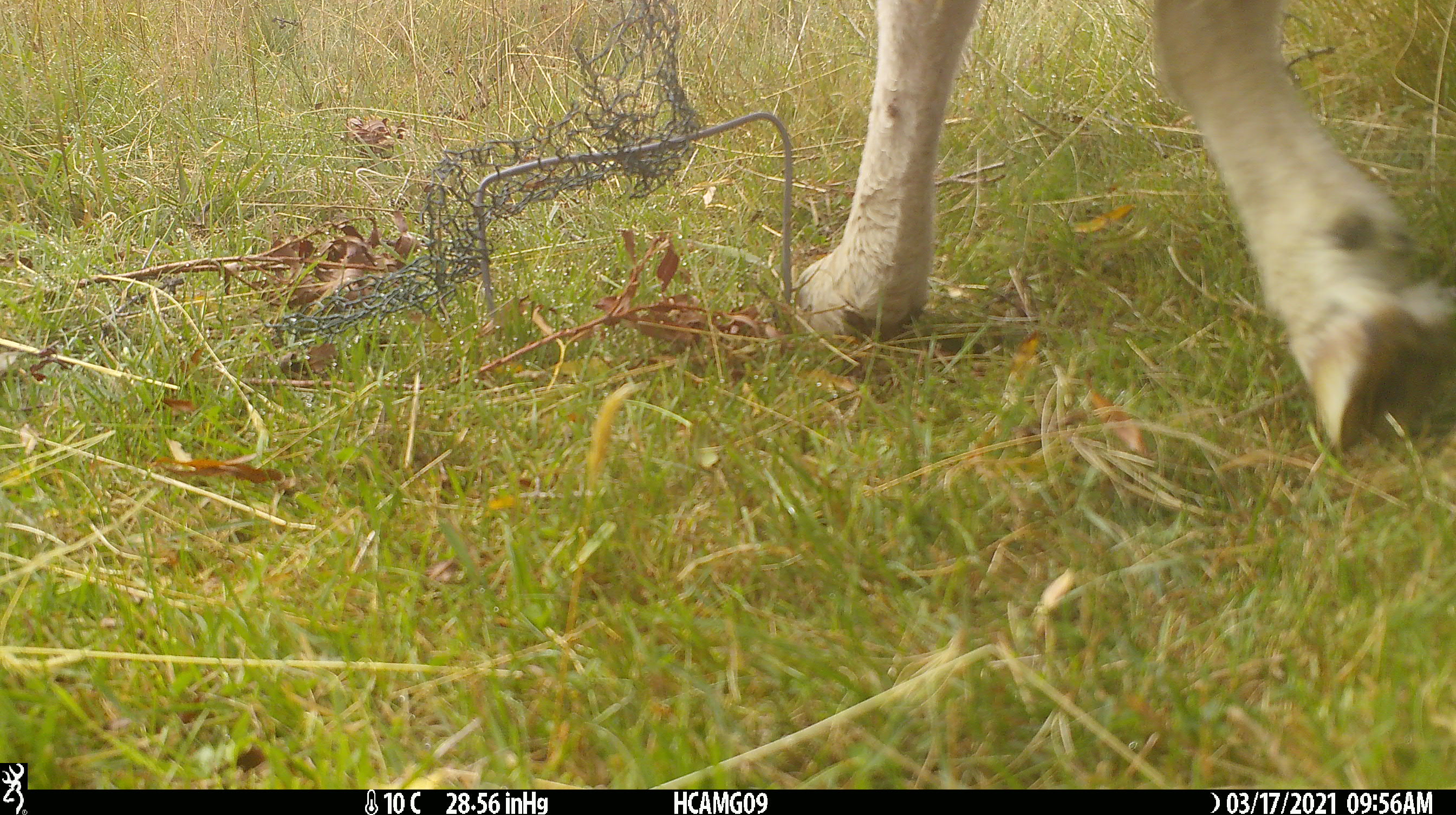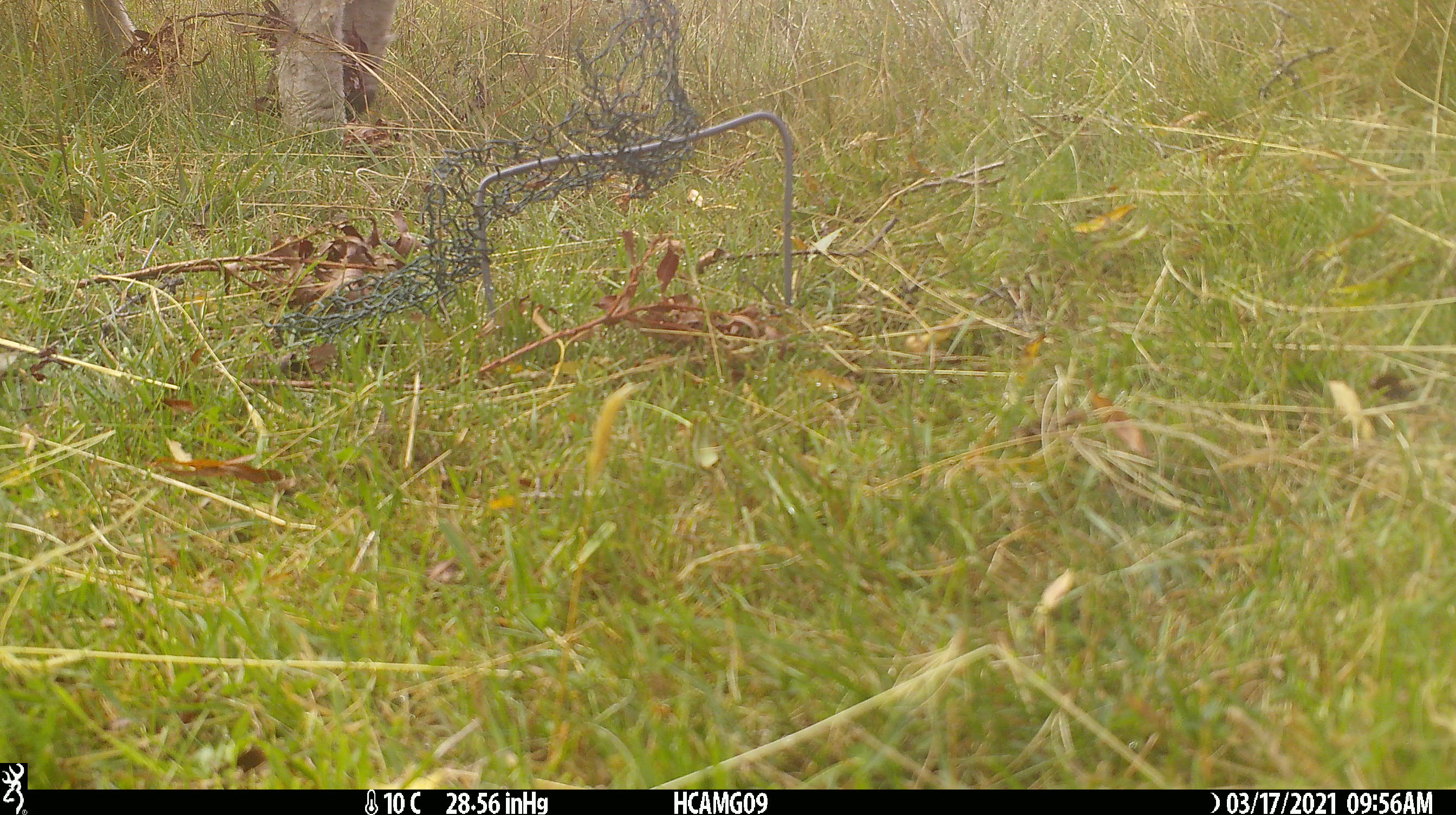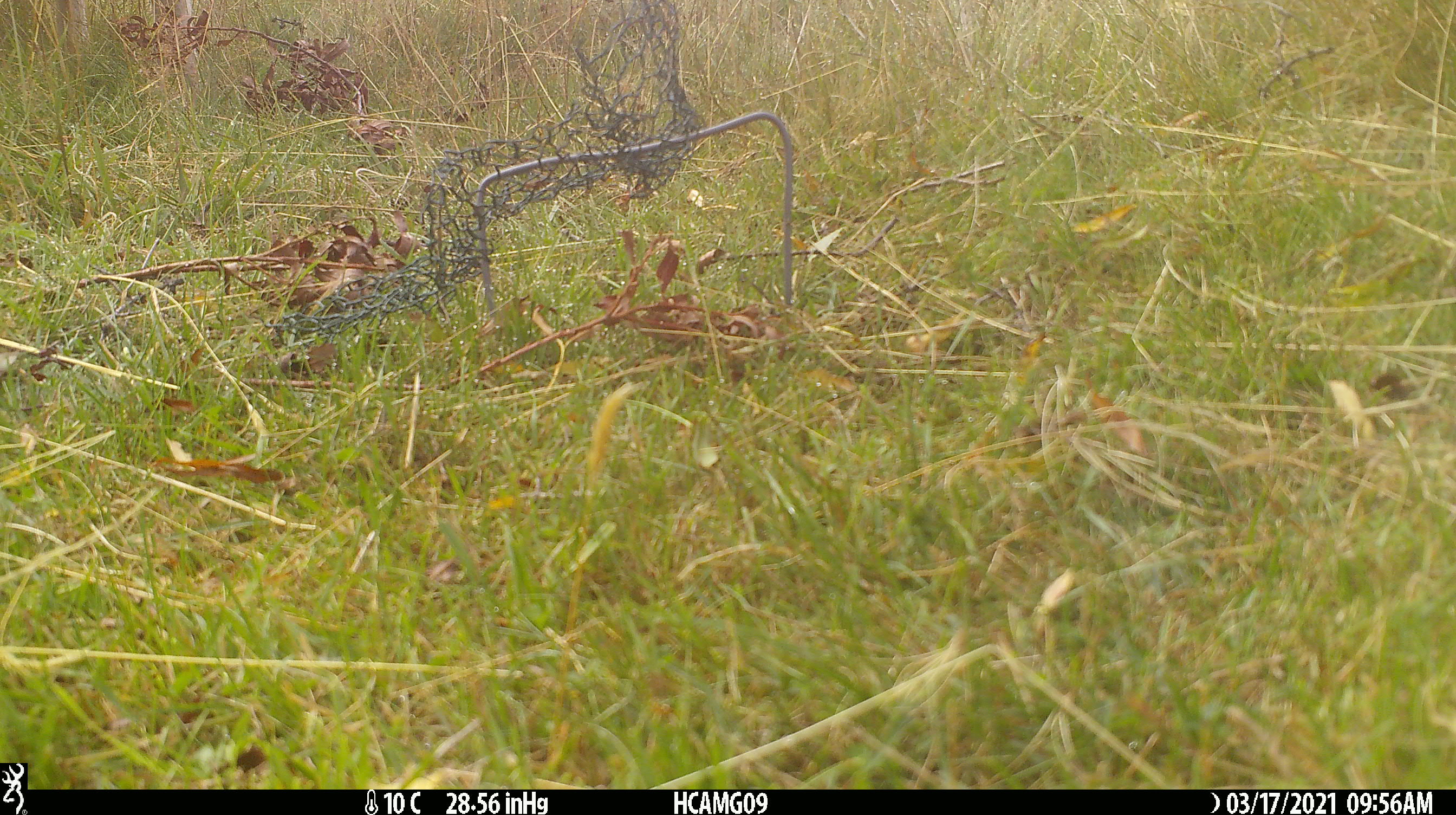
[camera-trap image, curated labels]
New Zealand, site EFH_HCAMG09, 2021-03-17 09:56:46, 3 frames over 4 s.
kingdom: Animalia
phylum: Chordata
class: Mammalia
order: Artiodactyla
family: Bovidae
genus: Ovis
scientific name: Ovis aries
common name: domestic sheep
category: sheep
Sheep (domestic sheep) (Ovis aries).